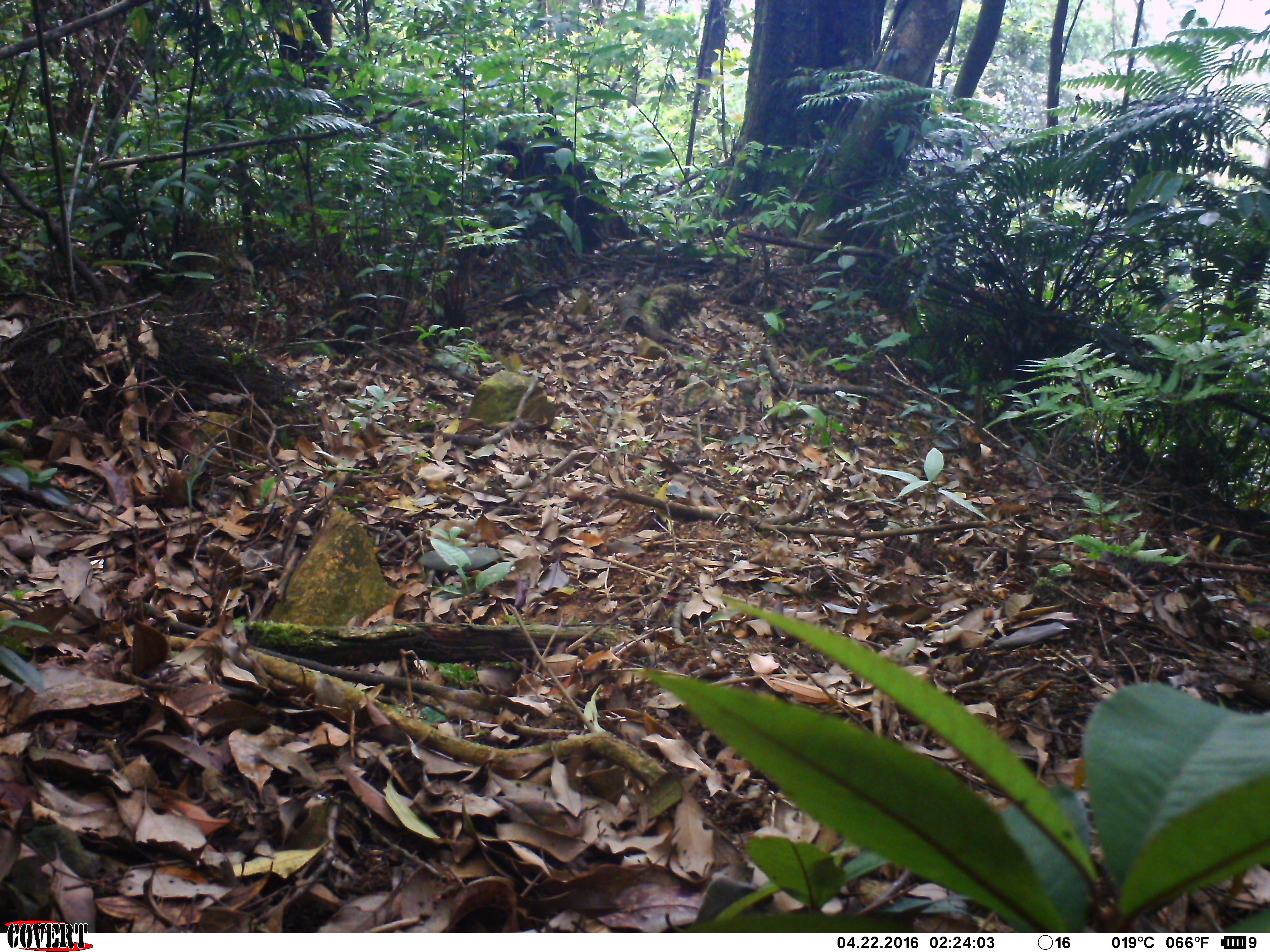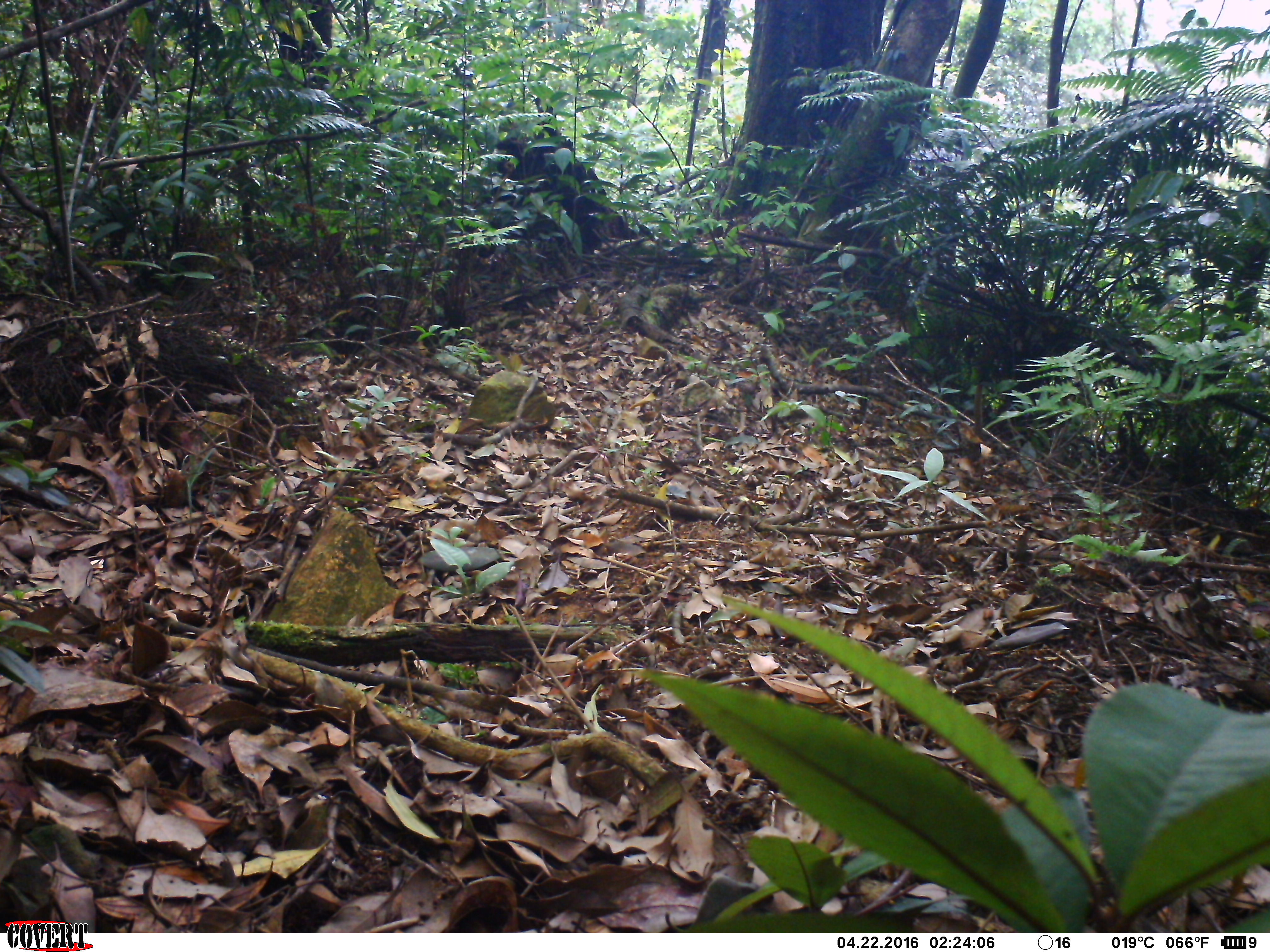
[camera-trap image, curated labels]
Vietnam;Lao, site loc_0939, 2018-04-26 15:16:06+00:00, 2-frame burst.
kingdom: Animalia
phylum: Chordata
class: Mammalia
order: Rodentia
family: Sciuridae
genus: Dremomys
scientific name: Dremomys rufigenis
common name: red-cheeked squirrel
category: red cheeked squirrel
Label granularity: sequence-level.